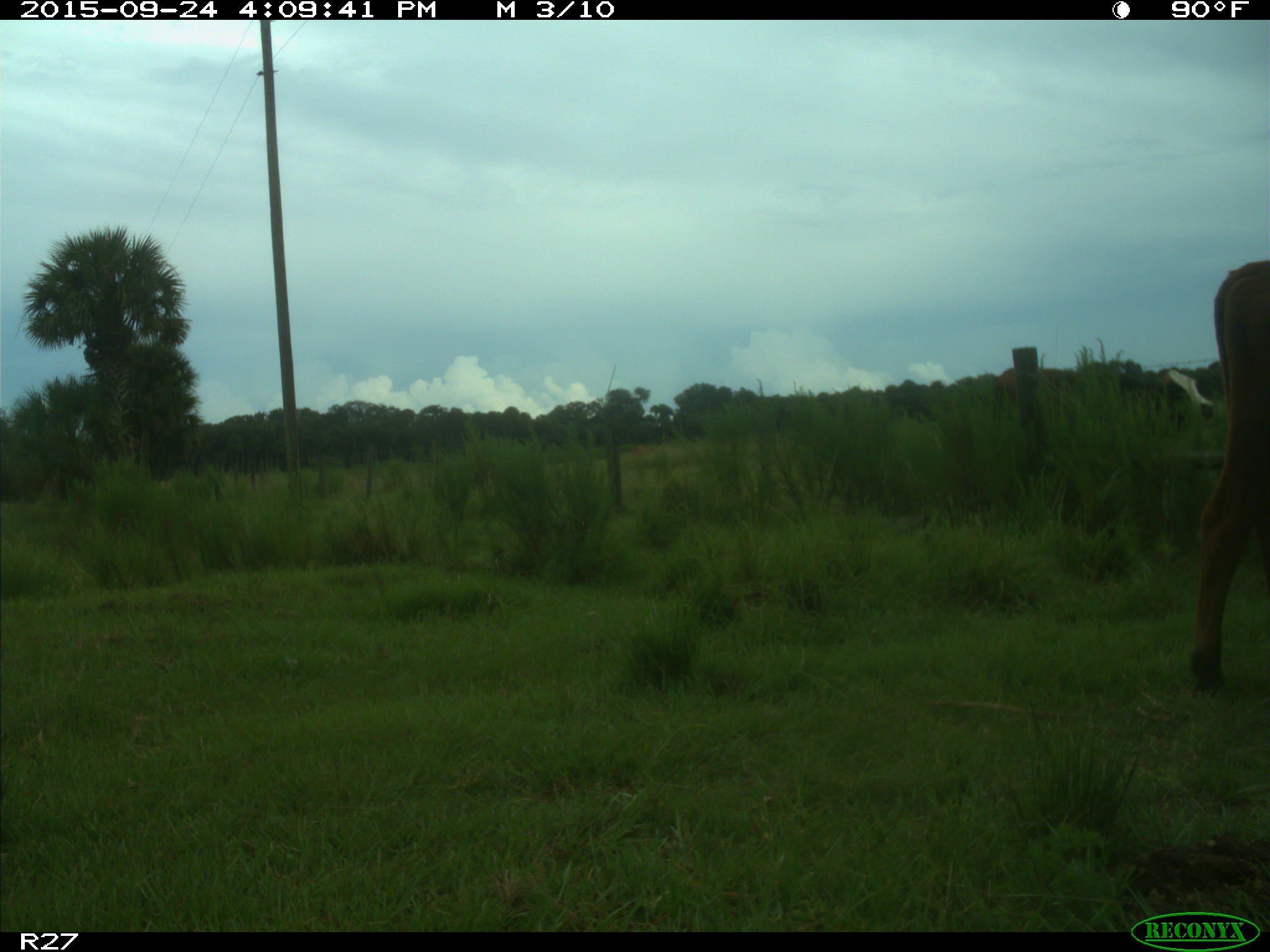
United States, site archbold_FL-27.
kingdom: Animalia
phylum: Chordata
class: Mammalia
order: Artiodactyla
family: Bovidae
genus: Bos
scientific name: Bos taurus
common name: domestic cow